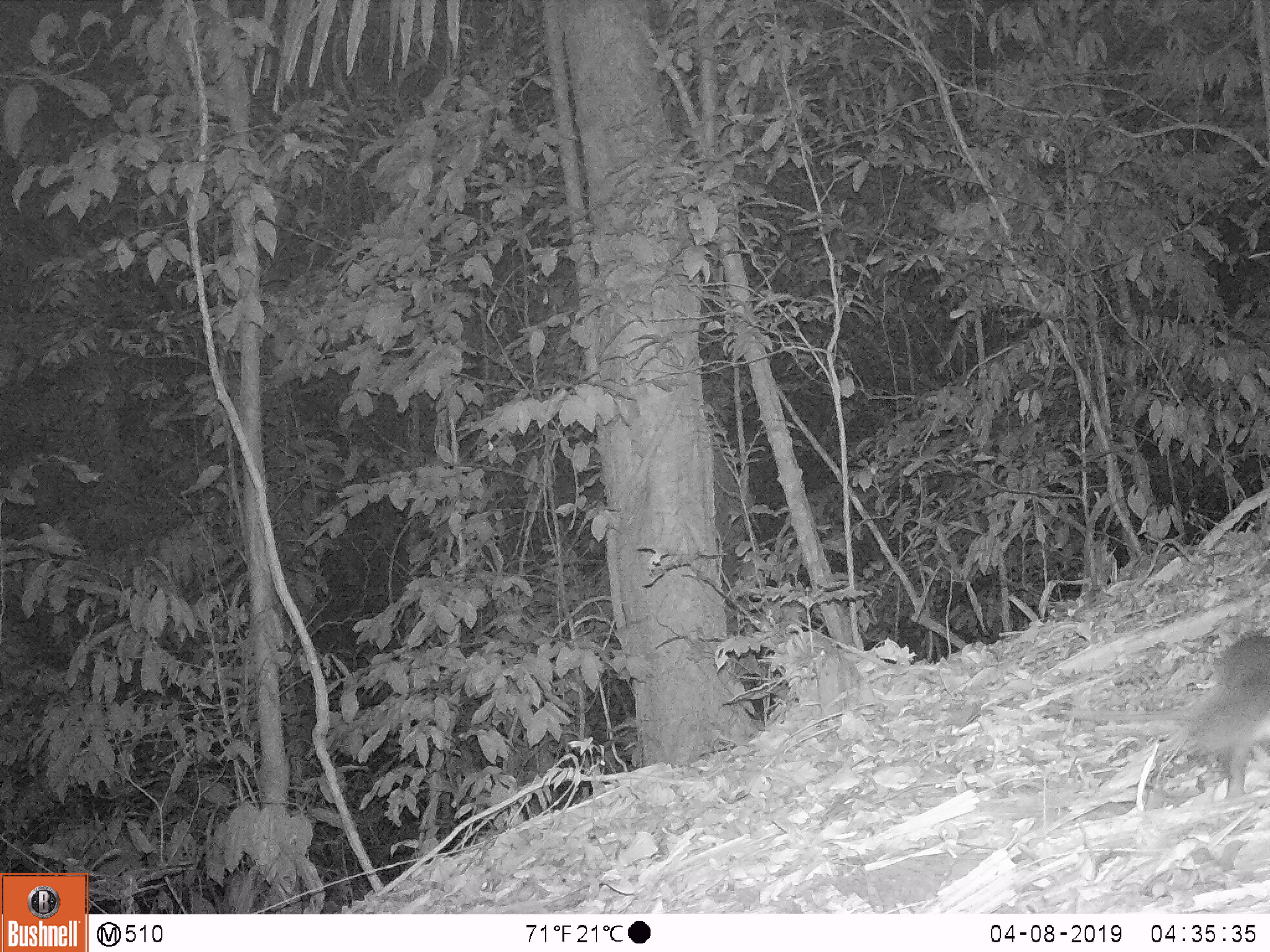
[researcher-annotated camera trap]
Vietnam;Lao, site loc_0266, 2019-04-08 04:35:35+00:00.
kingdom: Animalia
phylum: Chordata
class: Mammalia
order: Carnivora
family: Mustelidae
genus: Melogale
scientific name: Melogale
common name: ferret badger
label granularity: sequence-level